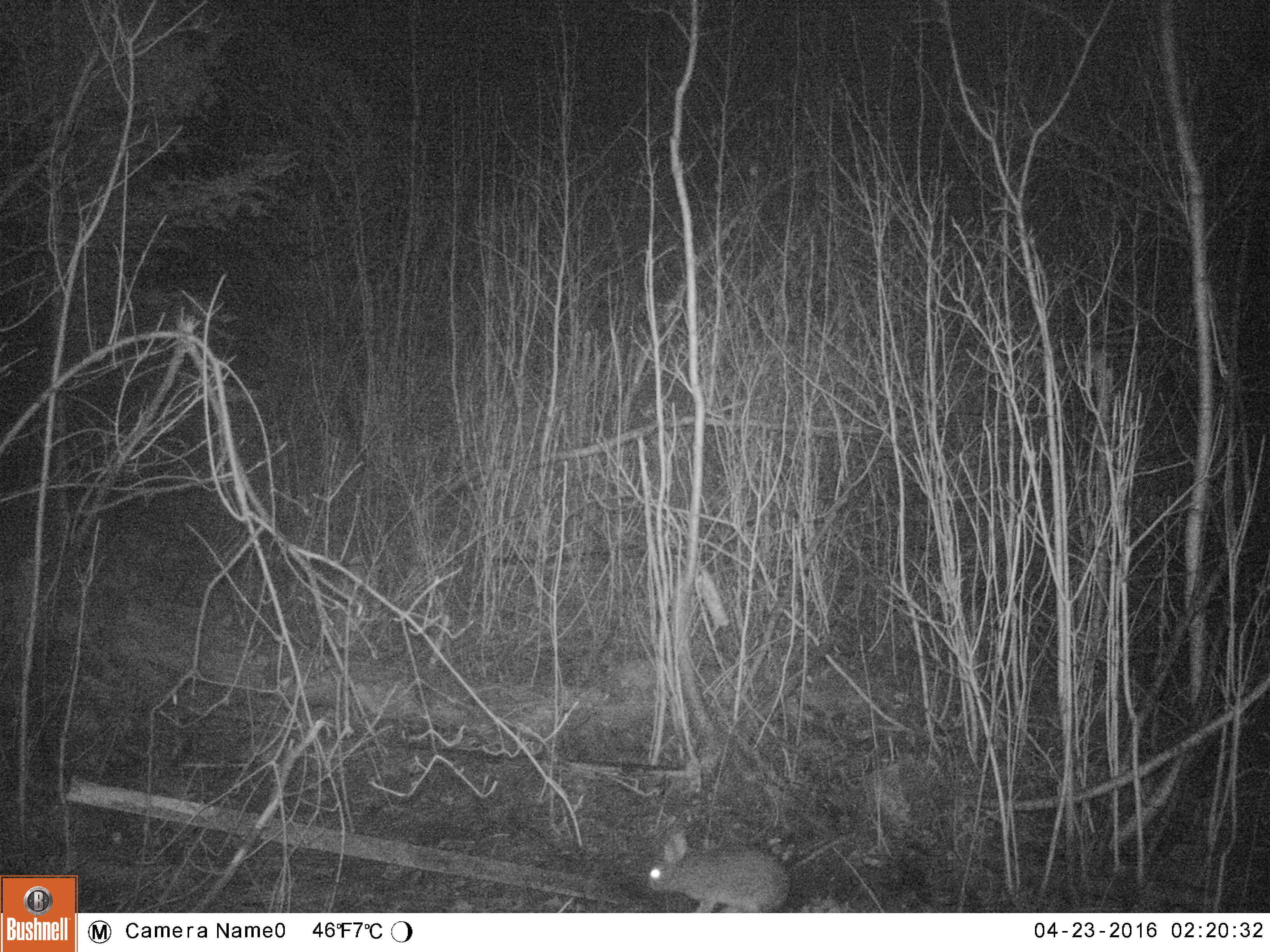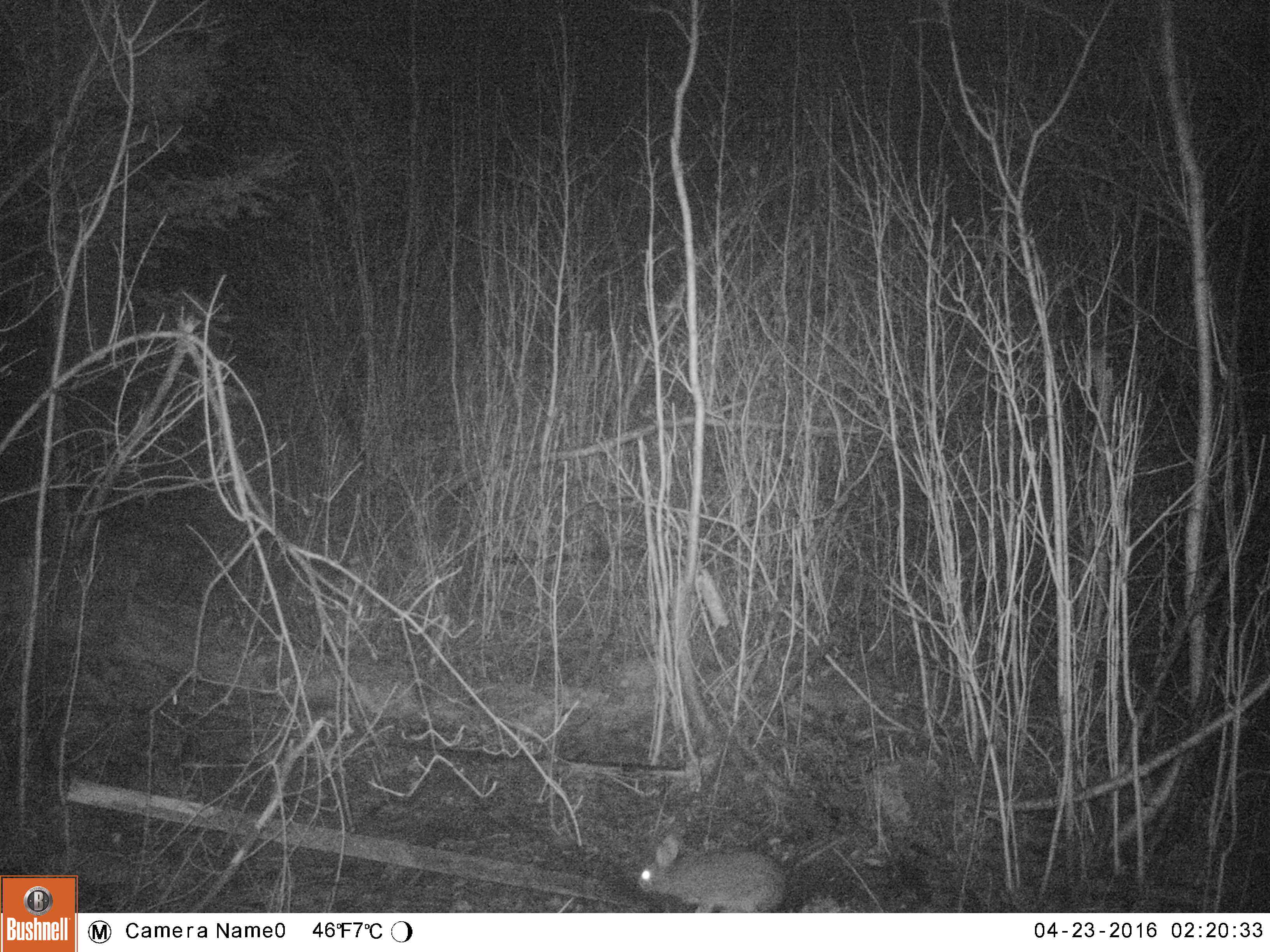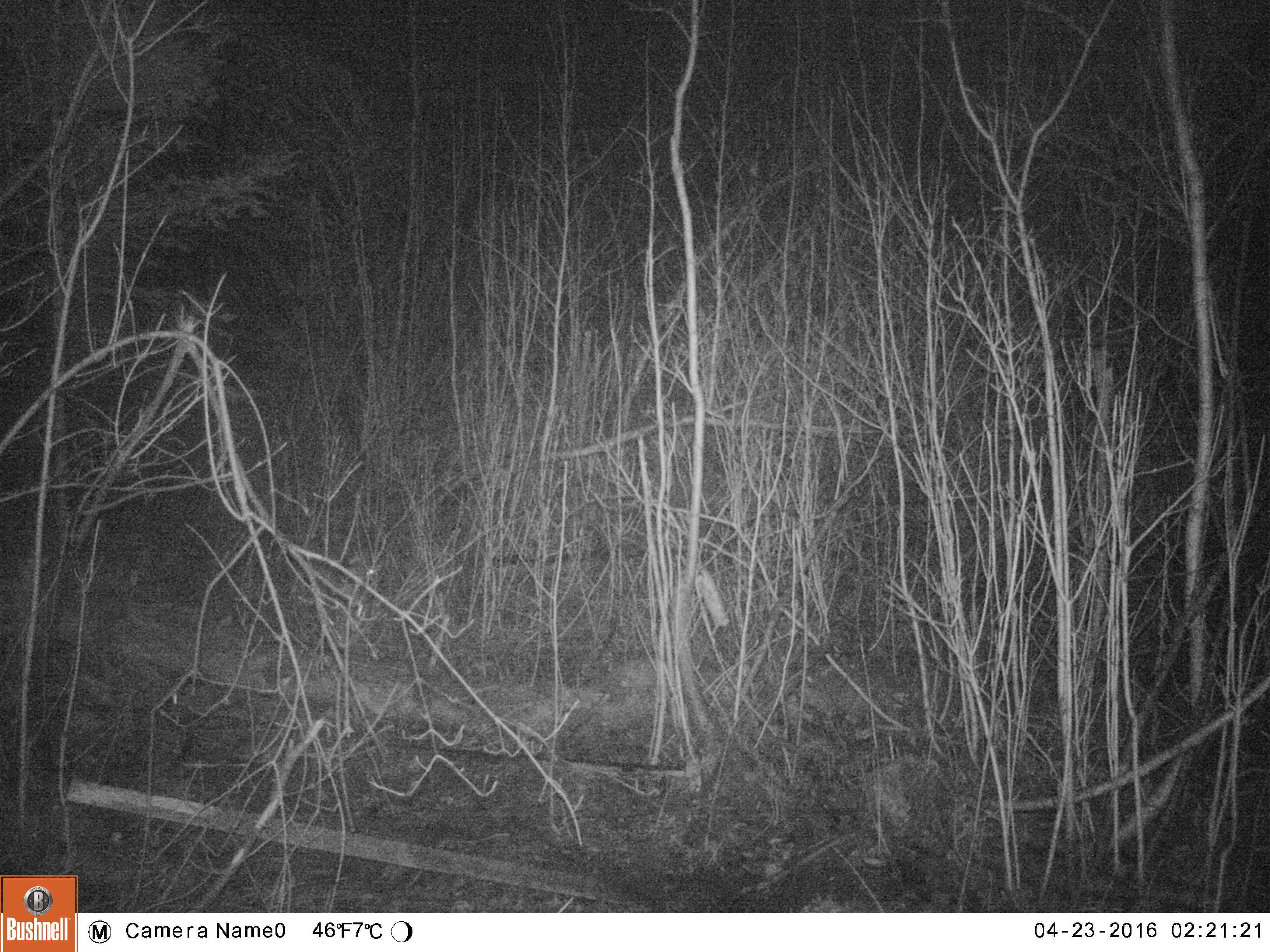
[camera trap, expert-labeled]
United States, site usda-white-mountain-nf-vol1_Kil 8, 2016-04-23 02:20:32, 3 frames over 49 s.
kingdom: Animalia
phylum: Chordata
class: Mammalia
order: Lagomorpha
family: Leporidae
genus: Lepus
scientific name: Lepus americanus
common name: snowshoe hare